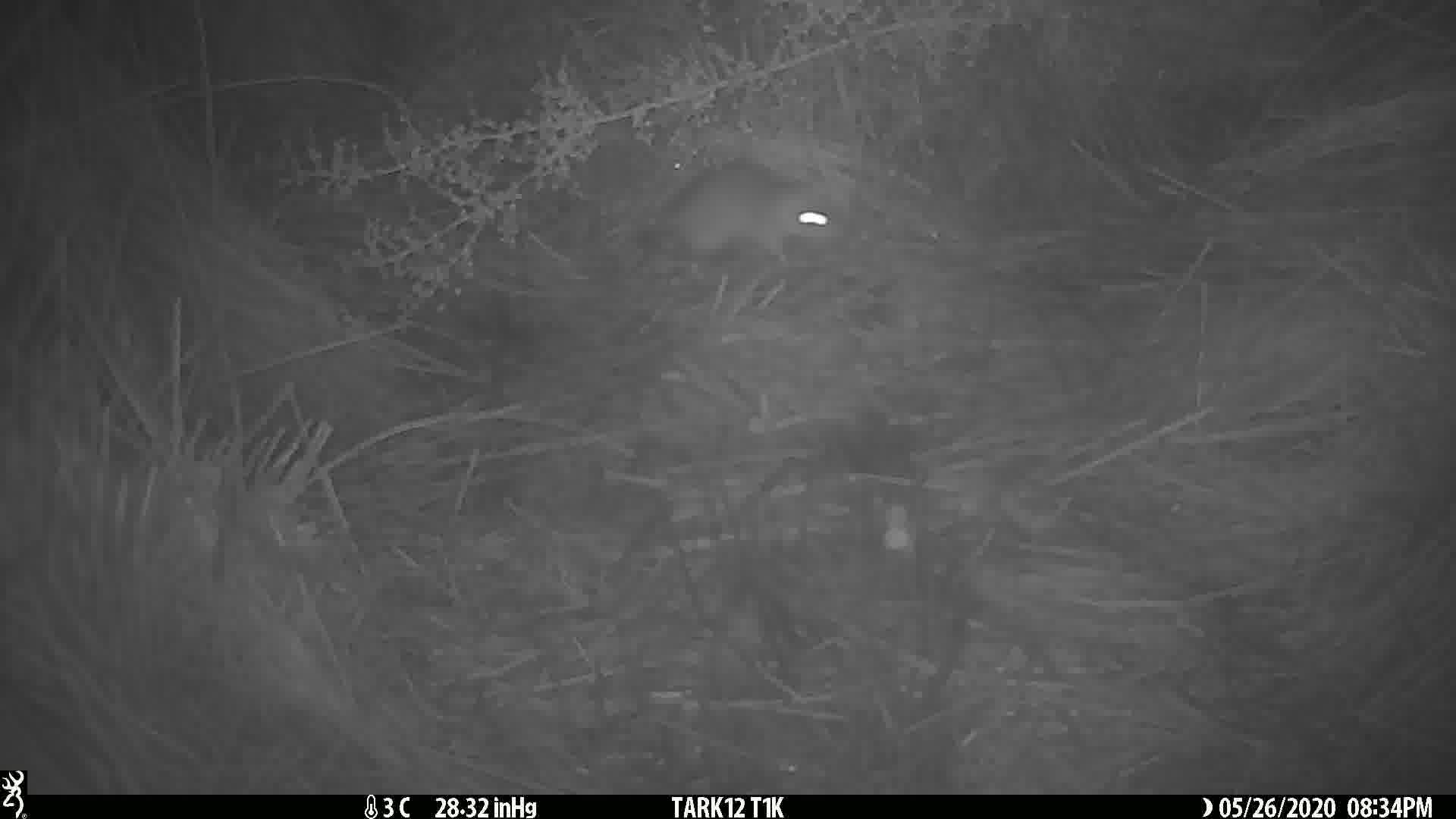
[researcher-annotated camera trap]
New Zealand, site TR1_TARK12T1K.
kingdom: Animalia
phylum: Chordata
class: Mammalia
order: Rodentia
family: Muridae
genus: Rattus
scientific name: Rattus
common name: rat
Rat (Rattus).